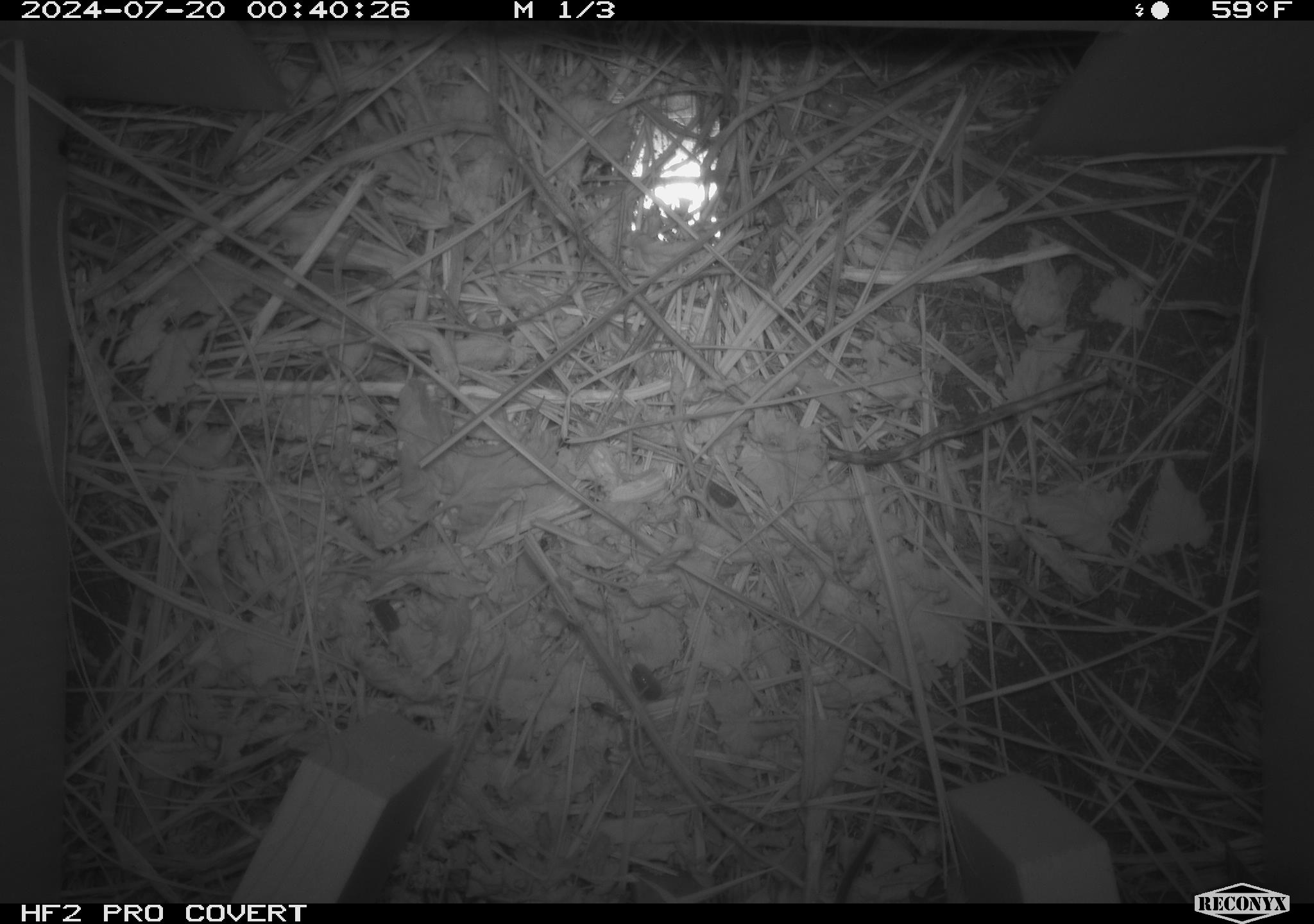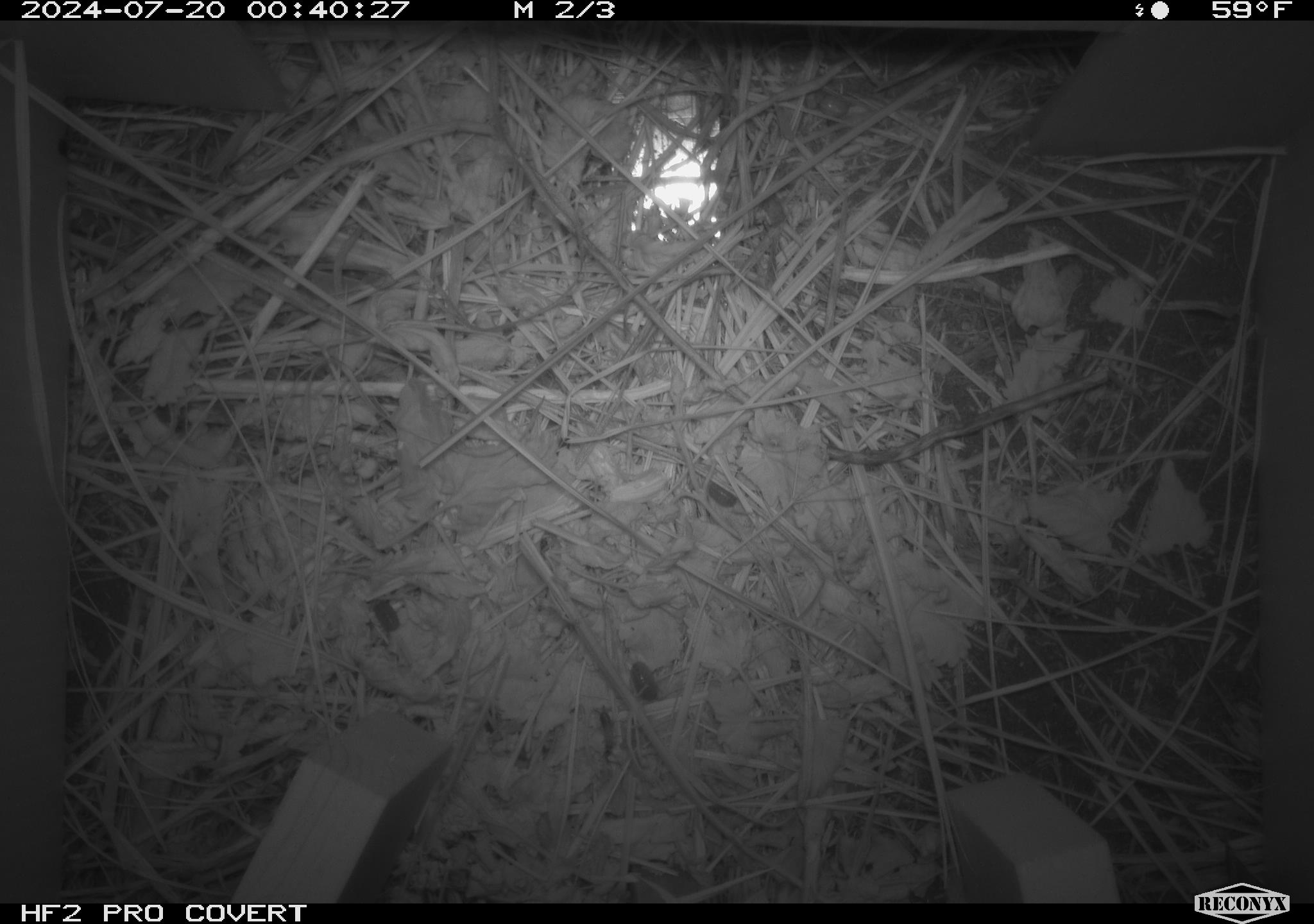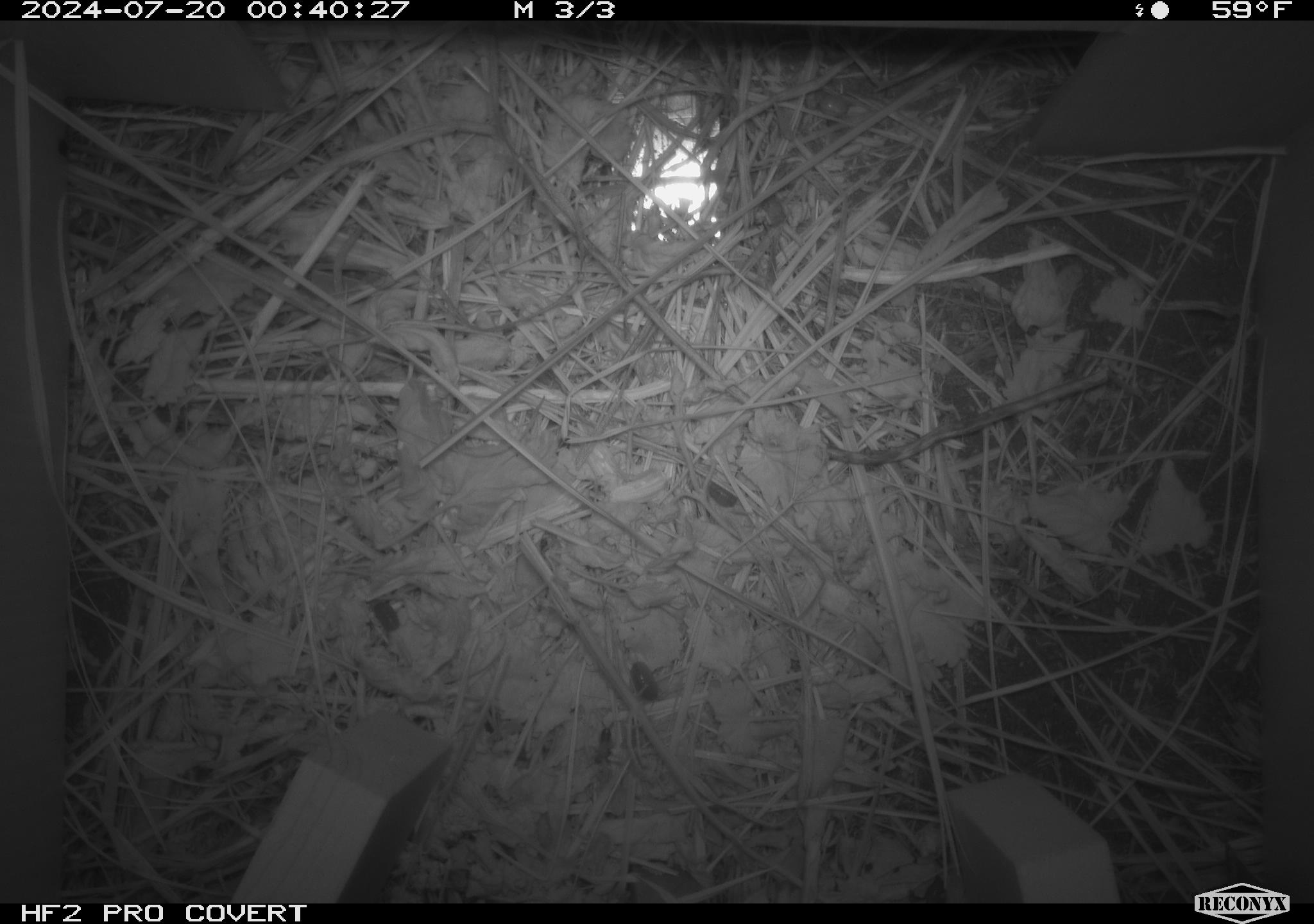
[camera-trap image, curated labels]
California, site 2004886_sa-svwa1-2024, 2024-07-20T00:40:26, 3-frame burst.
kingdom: Animalia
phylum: Chordata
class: Mammalia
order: Rodentia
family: Cricetidae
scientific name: Arvicolinae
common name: voles, lemmings, and muskrats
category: arvicolinae subfamily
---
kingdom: Animalia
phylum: Arthropoda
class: Malacostraca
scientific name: Malacostraca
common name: amphipods, crabs, isopods, krill, lobsters and shrimps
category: malacostracan